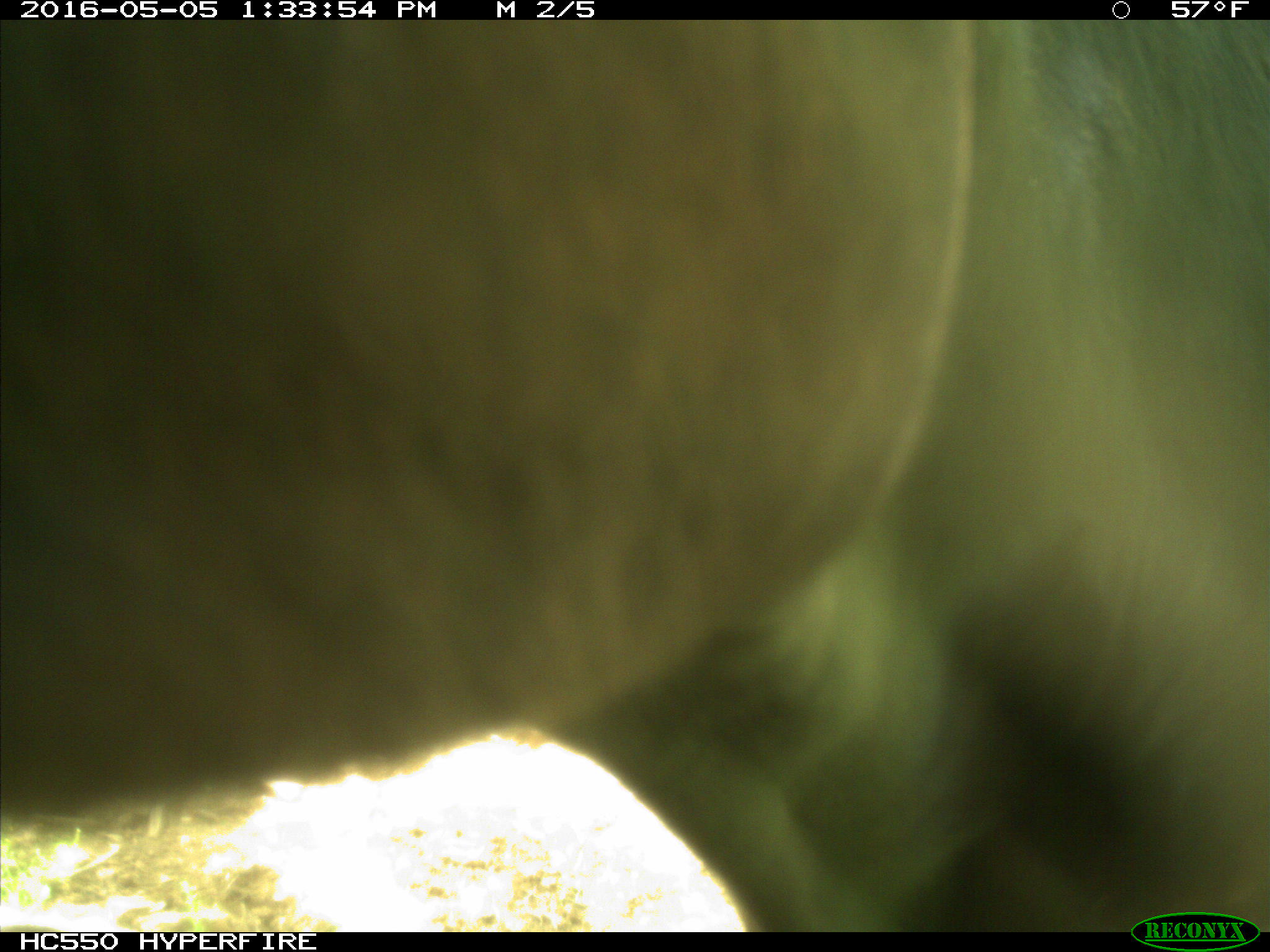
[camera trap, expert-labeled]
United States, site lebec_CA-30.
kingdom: Animalia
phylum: Chordata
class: Mammalia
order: Artiodactyla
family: Bovidae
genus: Bos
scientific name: Bos taurus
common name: domestic cow